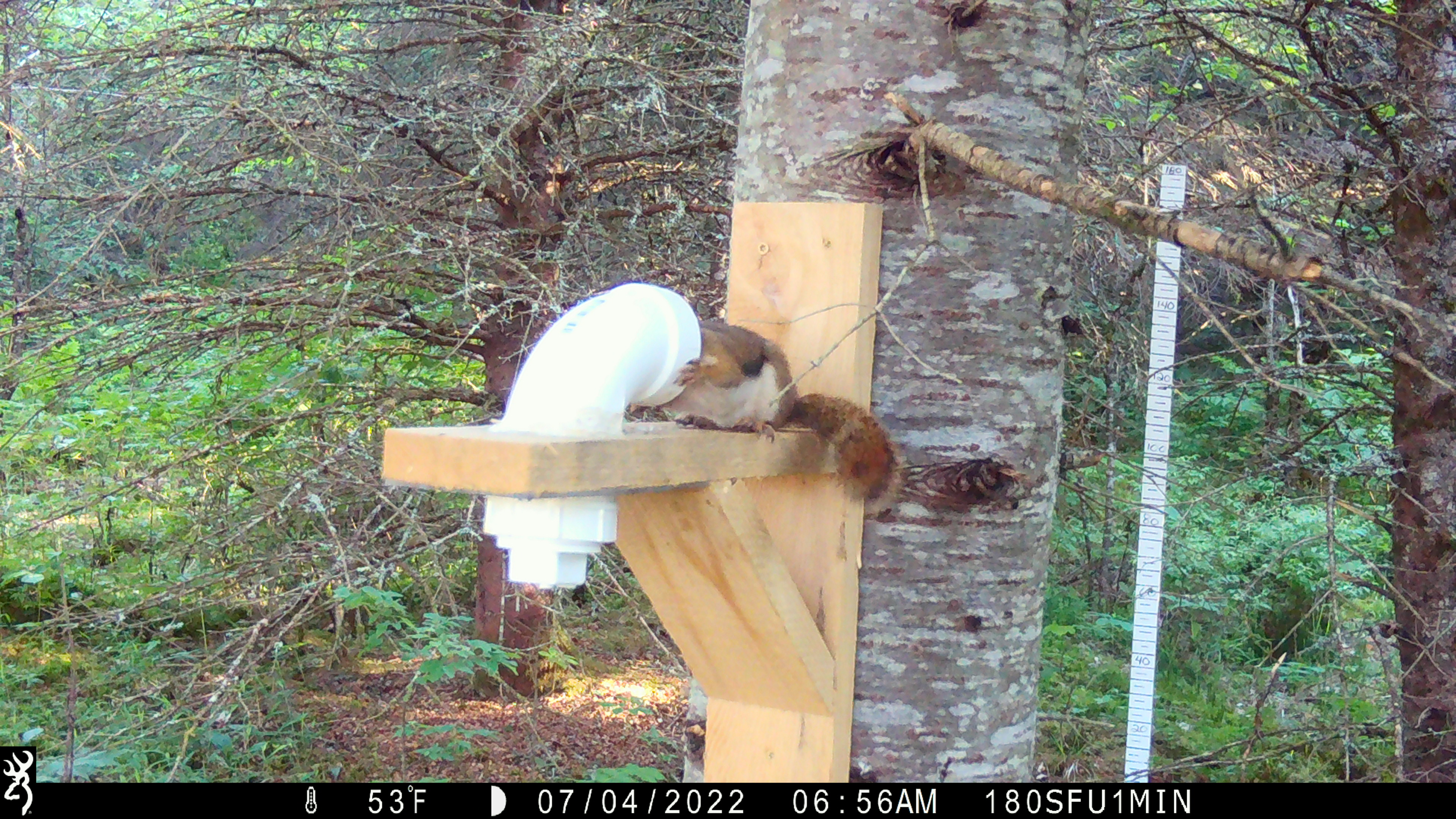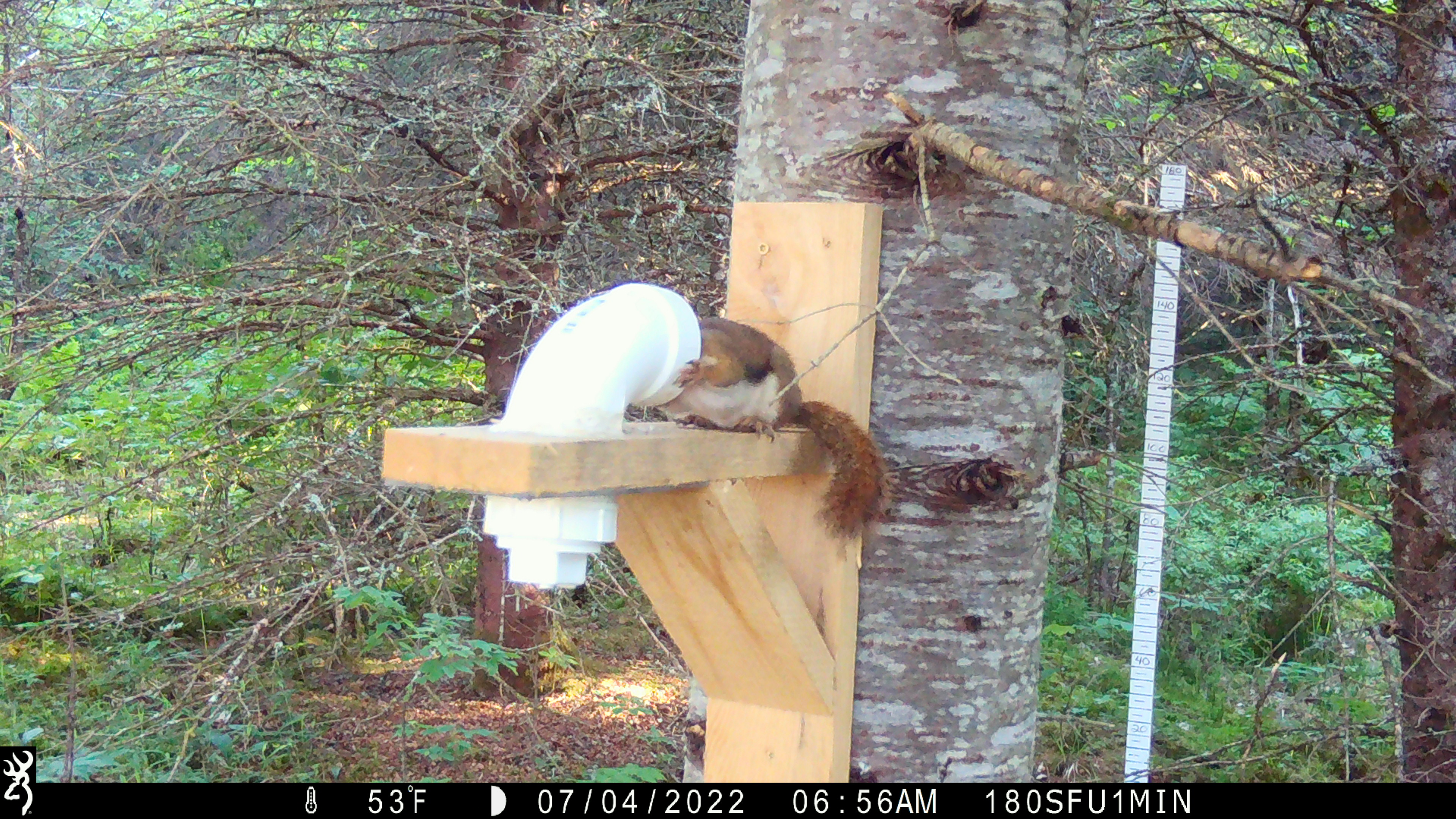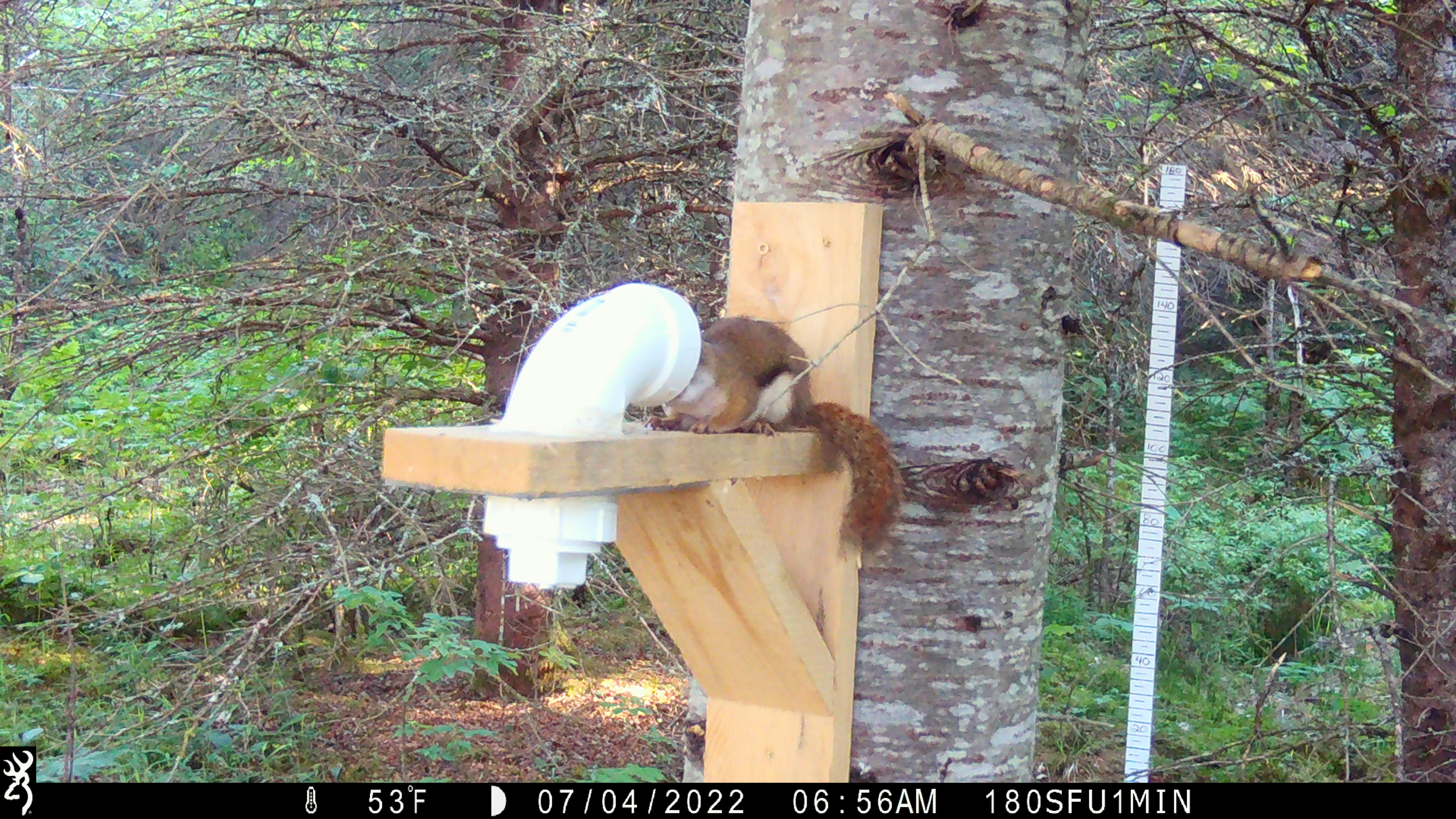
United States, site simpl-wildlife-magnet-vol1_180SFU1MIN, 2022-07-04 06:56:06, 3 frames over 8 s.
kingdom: Animalia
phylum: Chordata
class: Mammalia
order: Rodentia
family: Sciuridae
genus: Tamiasciurus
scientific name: Tamiasciurus hudsonicus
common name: red squirrel